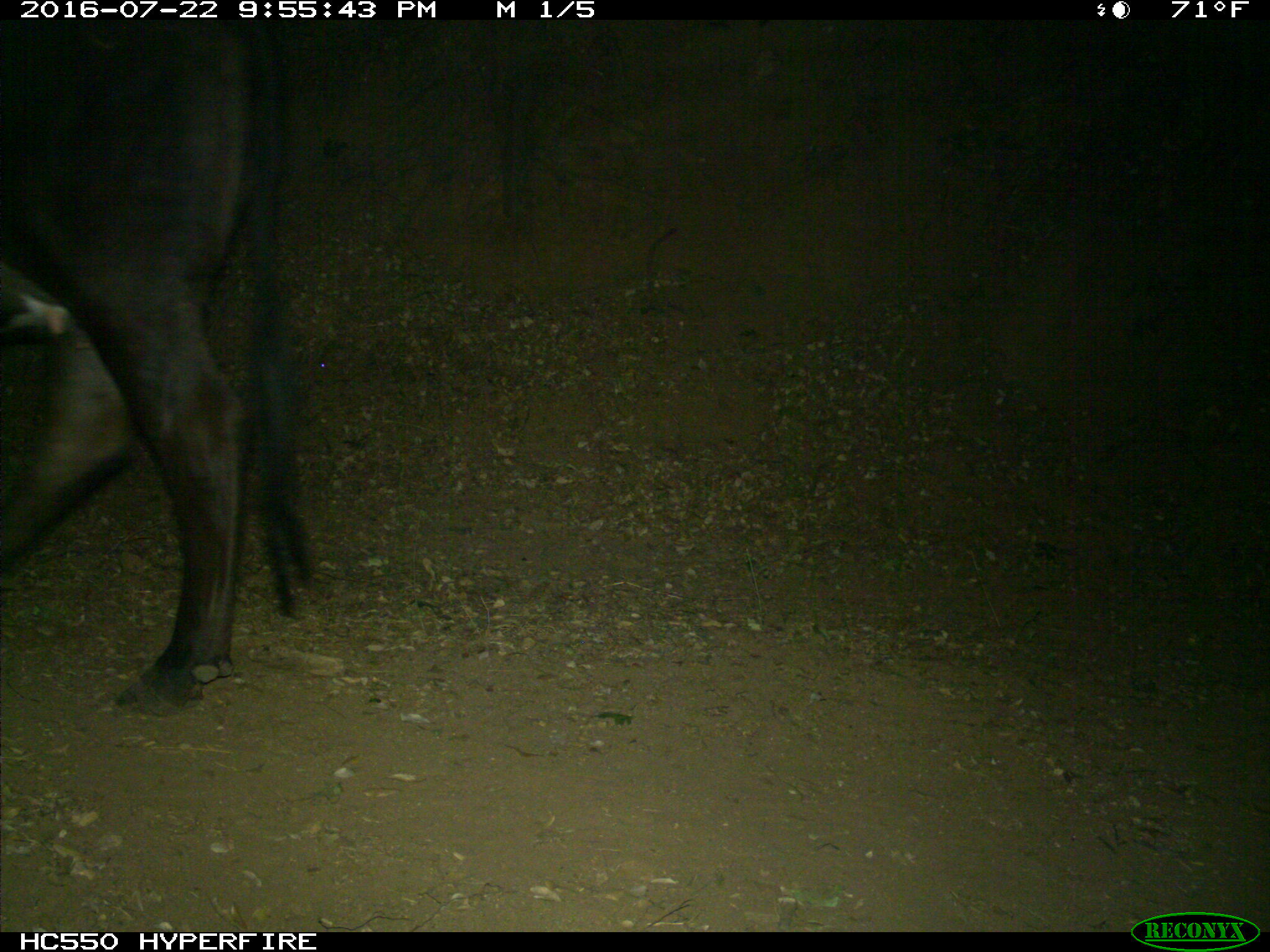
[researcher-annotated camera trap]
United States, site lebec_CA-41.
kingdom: Animalia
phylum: Chordata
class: Mammalia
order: Artiodactyla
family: Bovidae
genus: Bos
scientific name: Bos taurus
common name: domestic cow